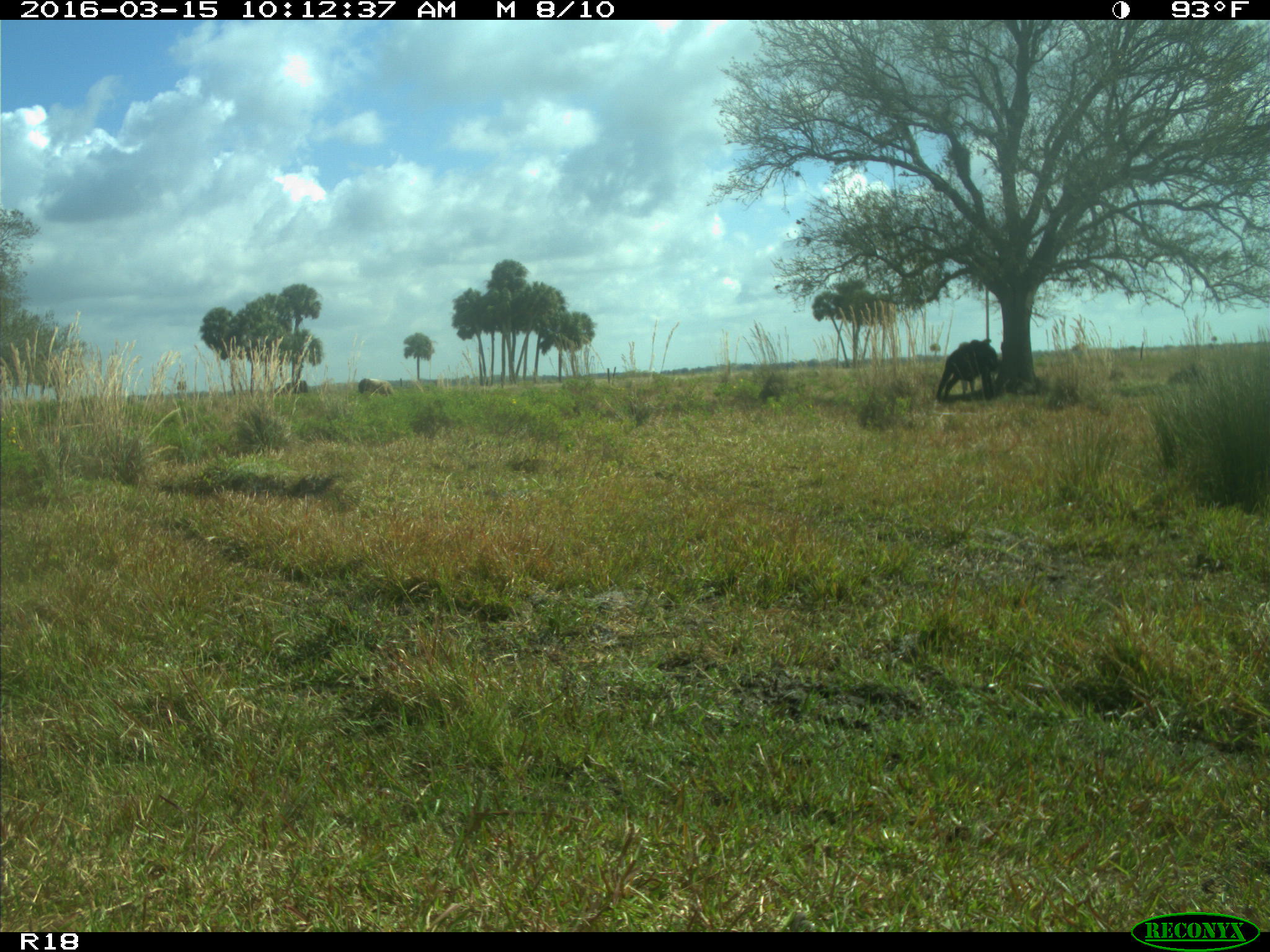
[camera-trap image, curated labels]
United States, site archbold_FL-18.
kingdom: Animalia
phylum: Chordata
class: Mammalia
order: Artiodactyla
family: Bovidae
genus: Bos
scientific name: Bos taurus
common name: domestic cow